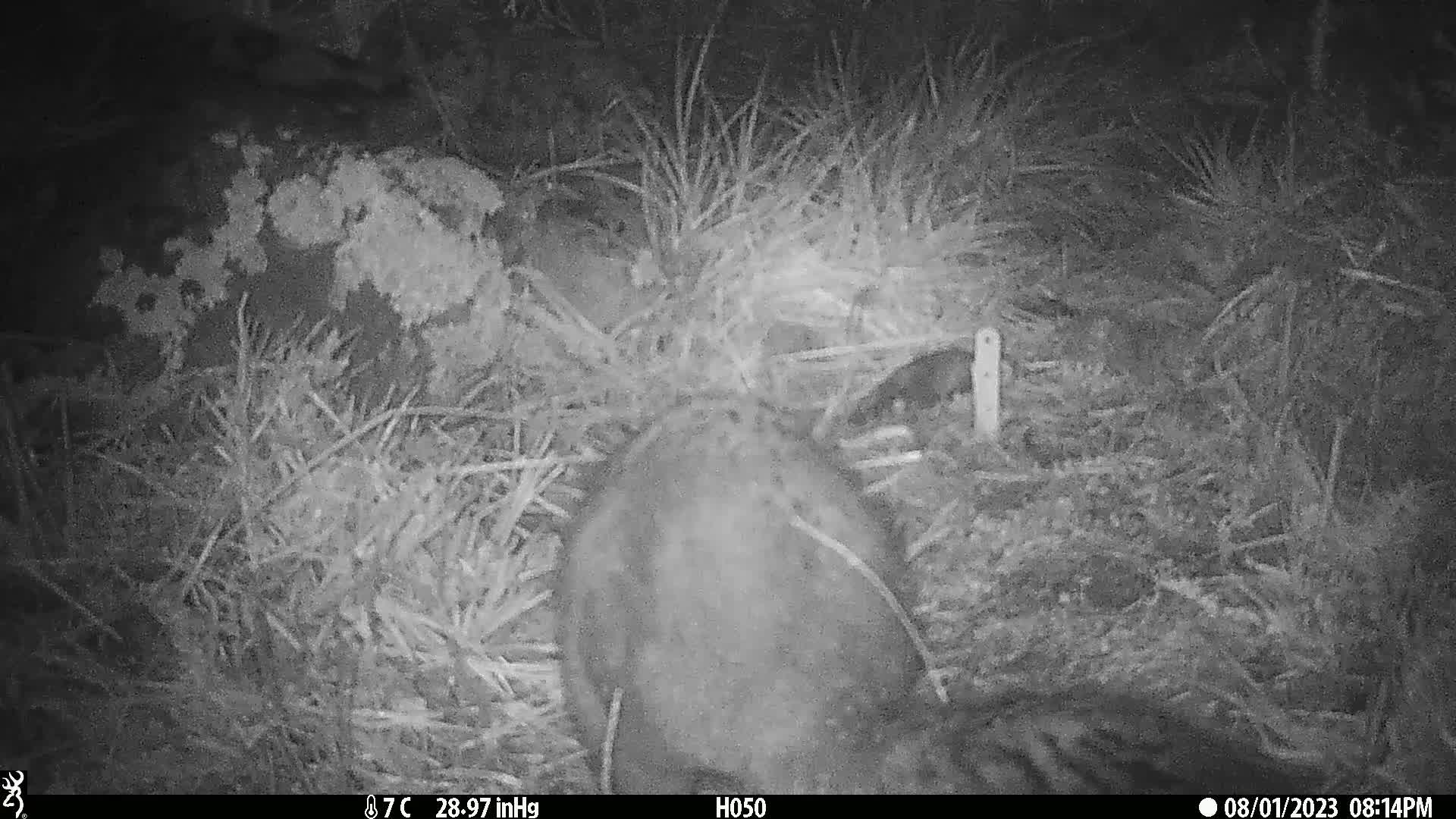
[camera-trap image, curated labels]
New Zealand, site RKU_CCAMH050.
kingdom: Animalia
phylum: Chordata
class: Mammalia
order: Diprotodontia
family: Phalangeridae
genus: Trichosurus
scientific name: Trichosurus vulpecula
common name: common brushtail possum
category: possum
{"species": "possum (common brushtail possum) (Trichosurus vulpecula)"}